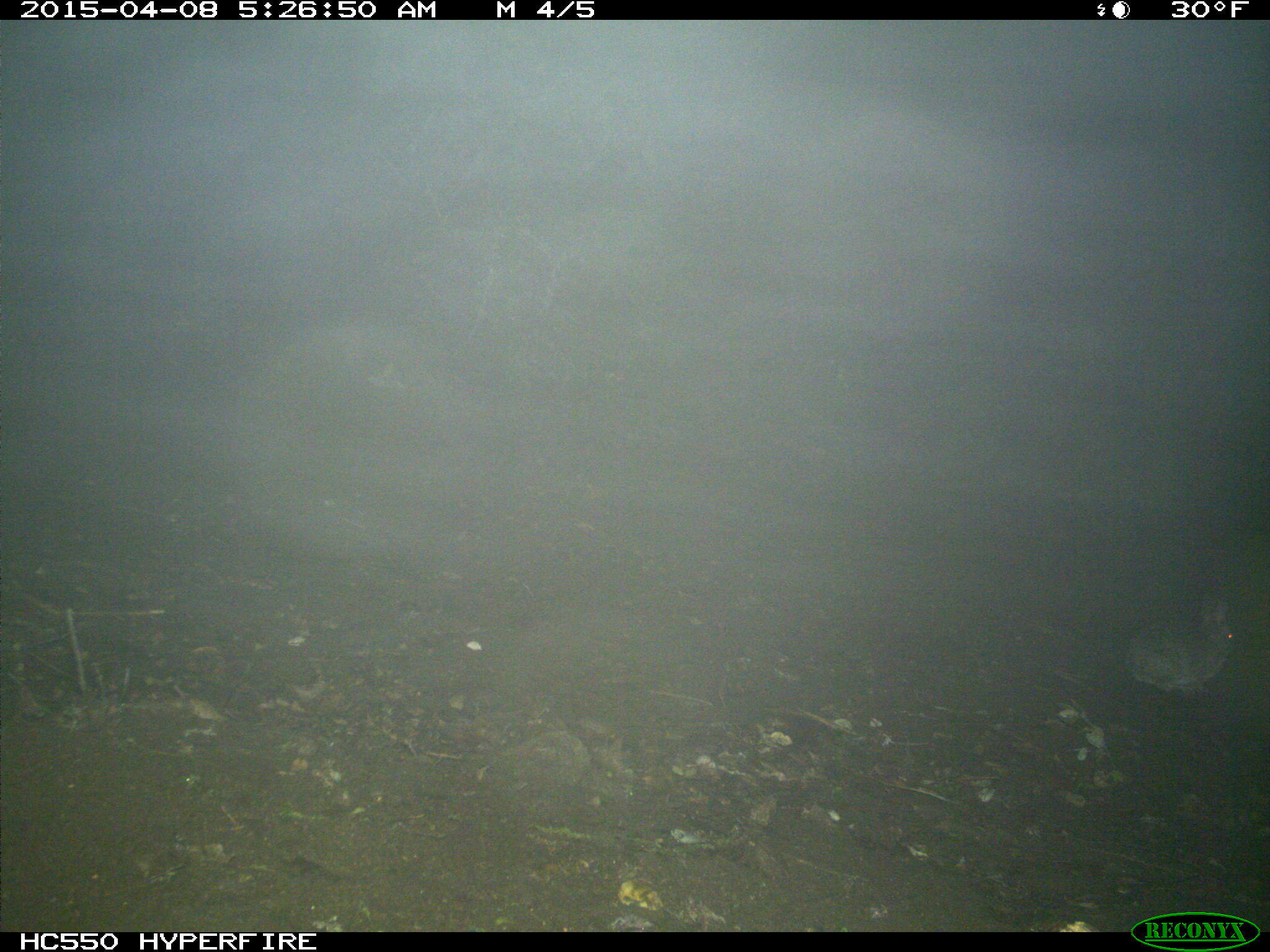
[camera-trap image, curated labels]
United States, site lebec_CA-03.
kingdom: Animalia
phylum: Chordata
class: Mammalia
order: Lagomorpha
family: Leporidae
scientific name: Leporidae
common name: rabbits and hares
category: unidentified rabbit